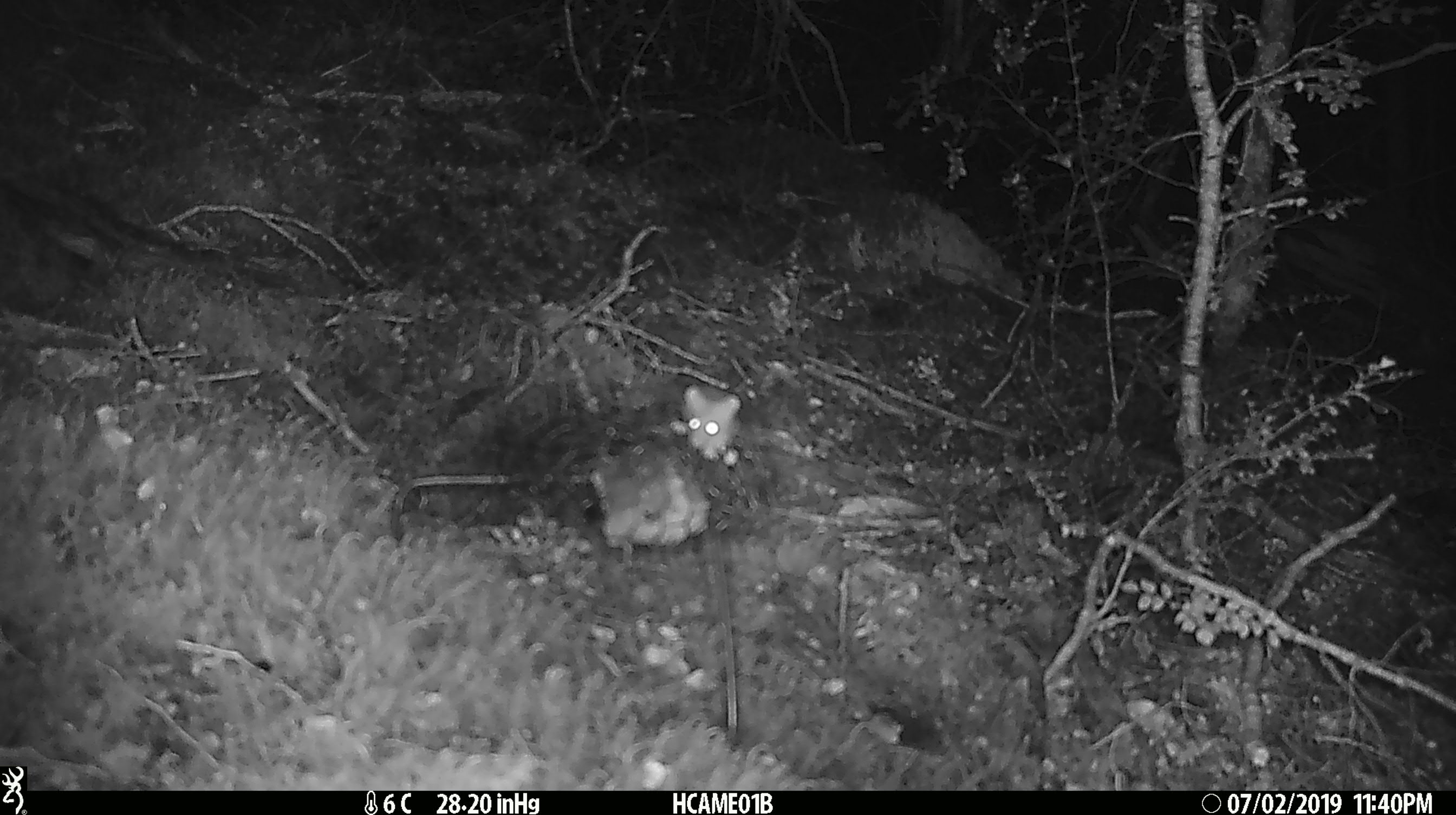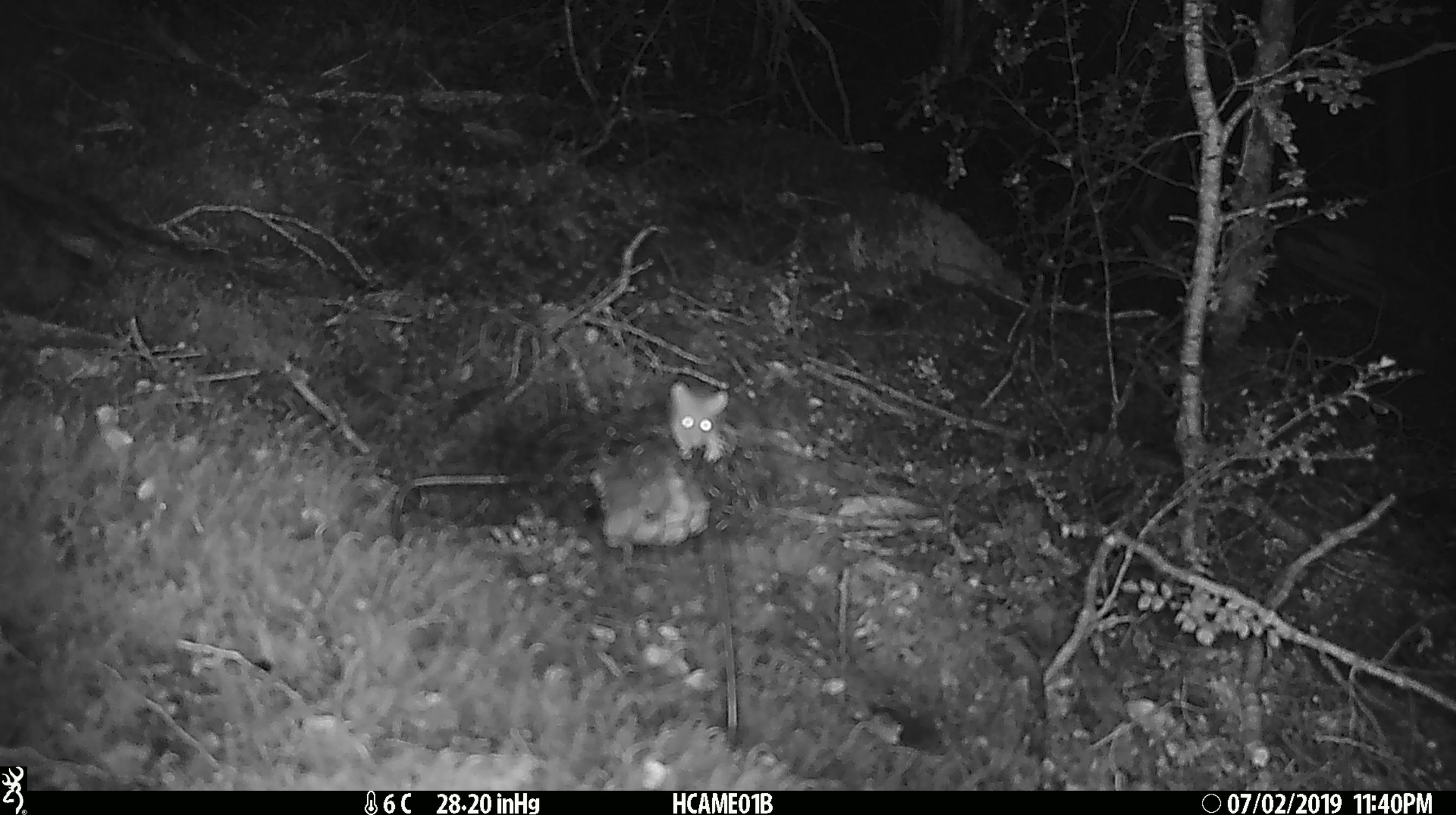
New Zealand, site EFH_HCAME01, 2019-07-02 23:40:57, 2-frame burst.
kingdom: Animalia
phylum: Chordata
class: Mammalia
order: Rodentia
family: Muridae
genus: Mus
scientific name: Mus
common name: mouse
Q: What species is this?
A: Mouse (Mus).